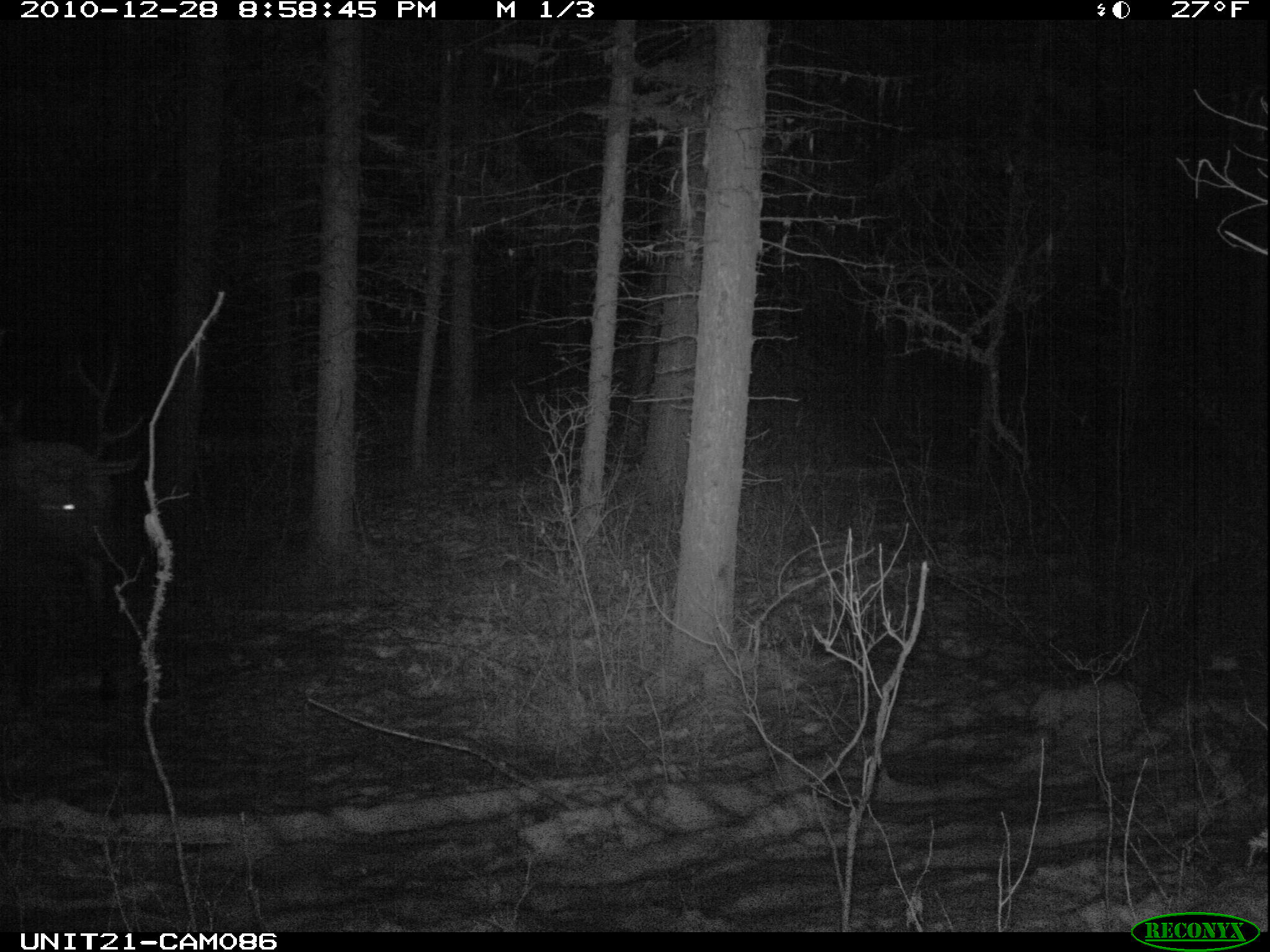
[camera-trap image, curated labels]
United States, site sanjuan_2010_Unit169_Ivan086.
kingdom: Animalia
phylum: Chordata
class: Mammalia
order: Artiodactyla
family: Cervidae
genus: Cervus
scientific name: Cervus elaphus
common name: red deer